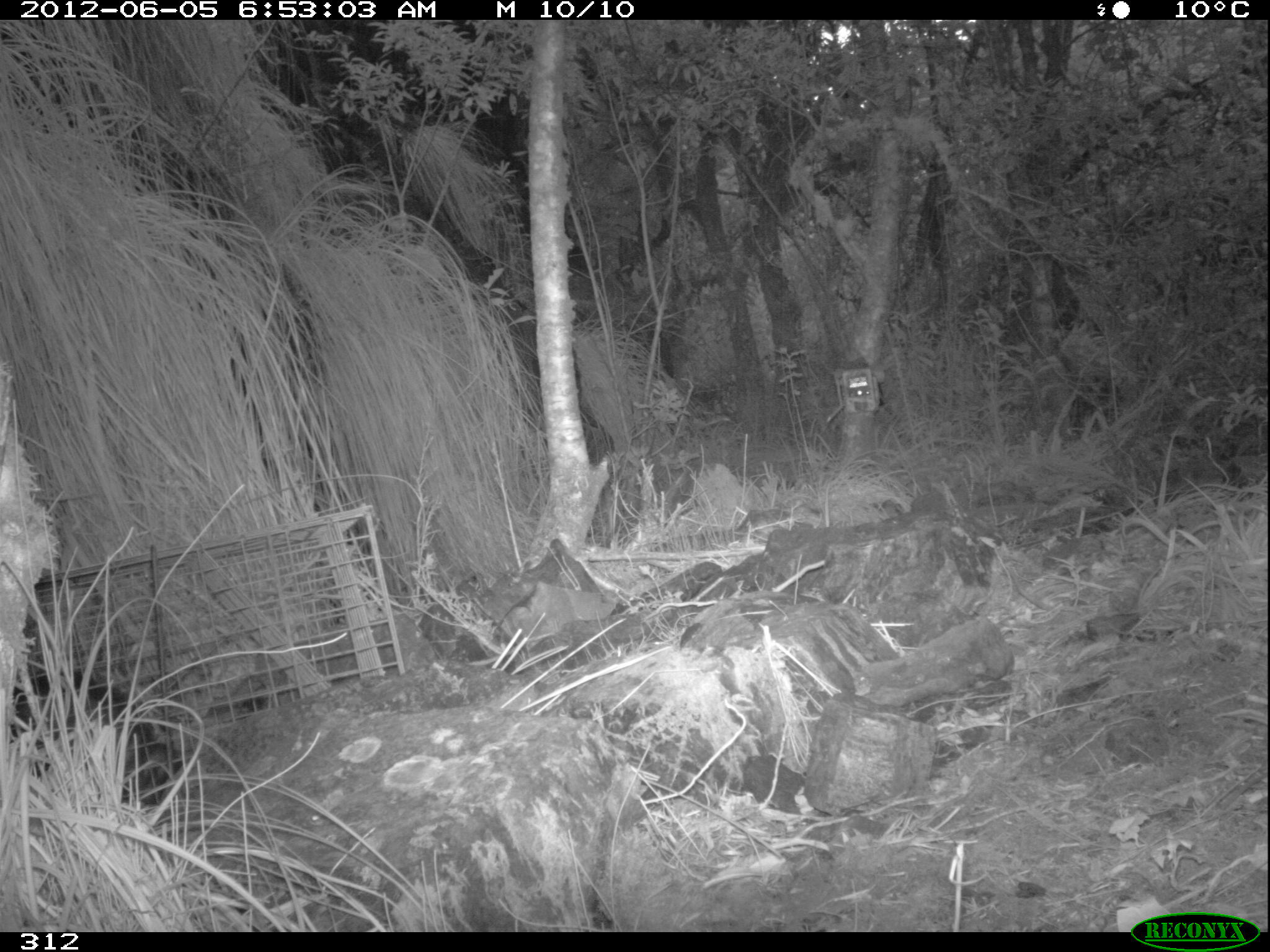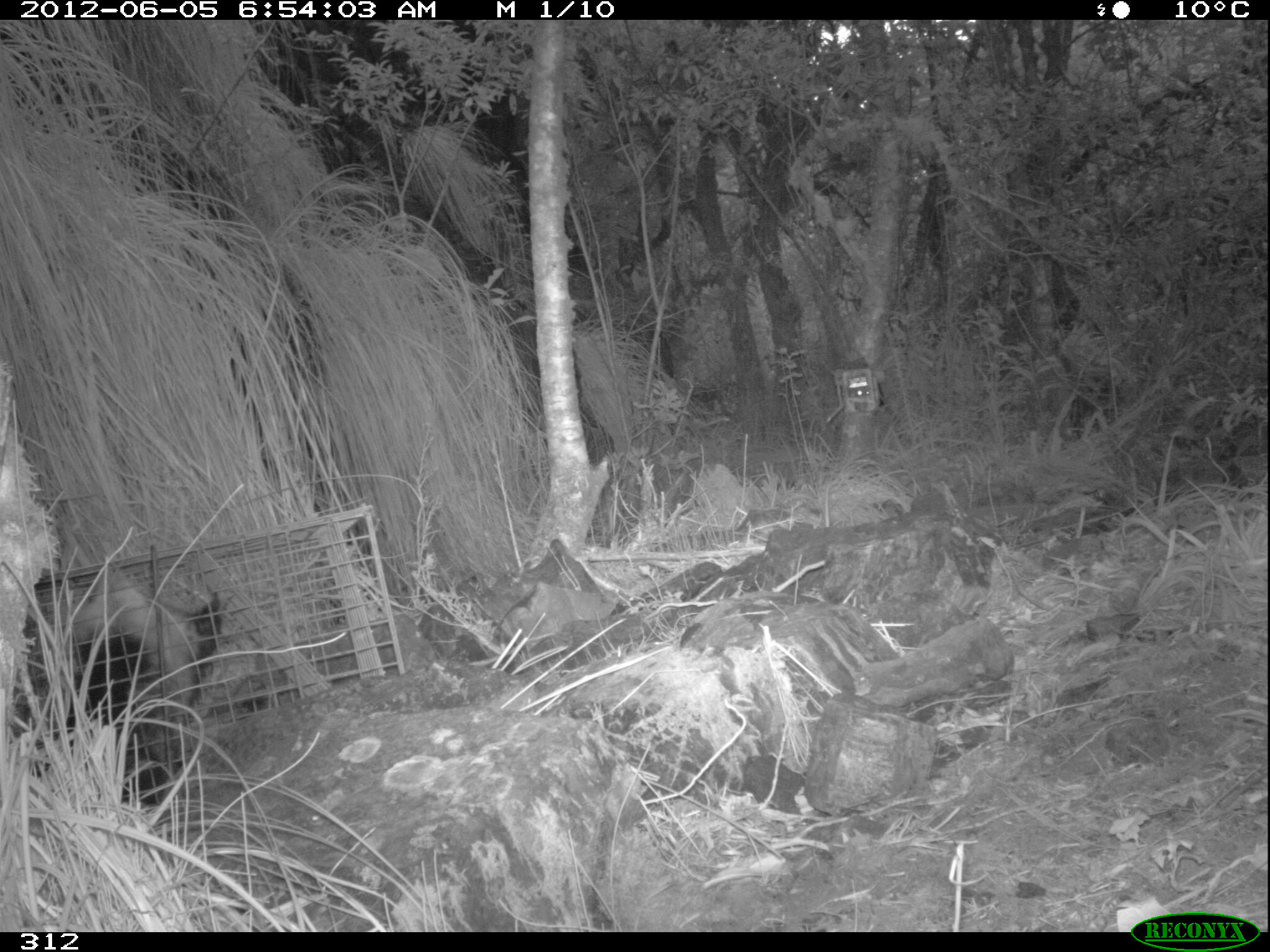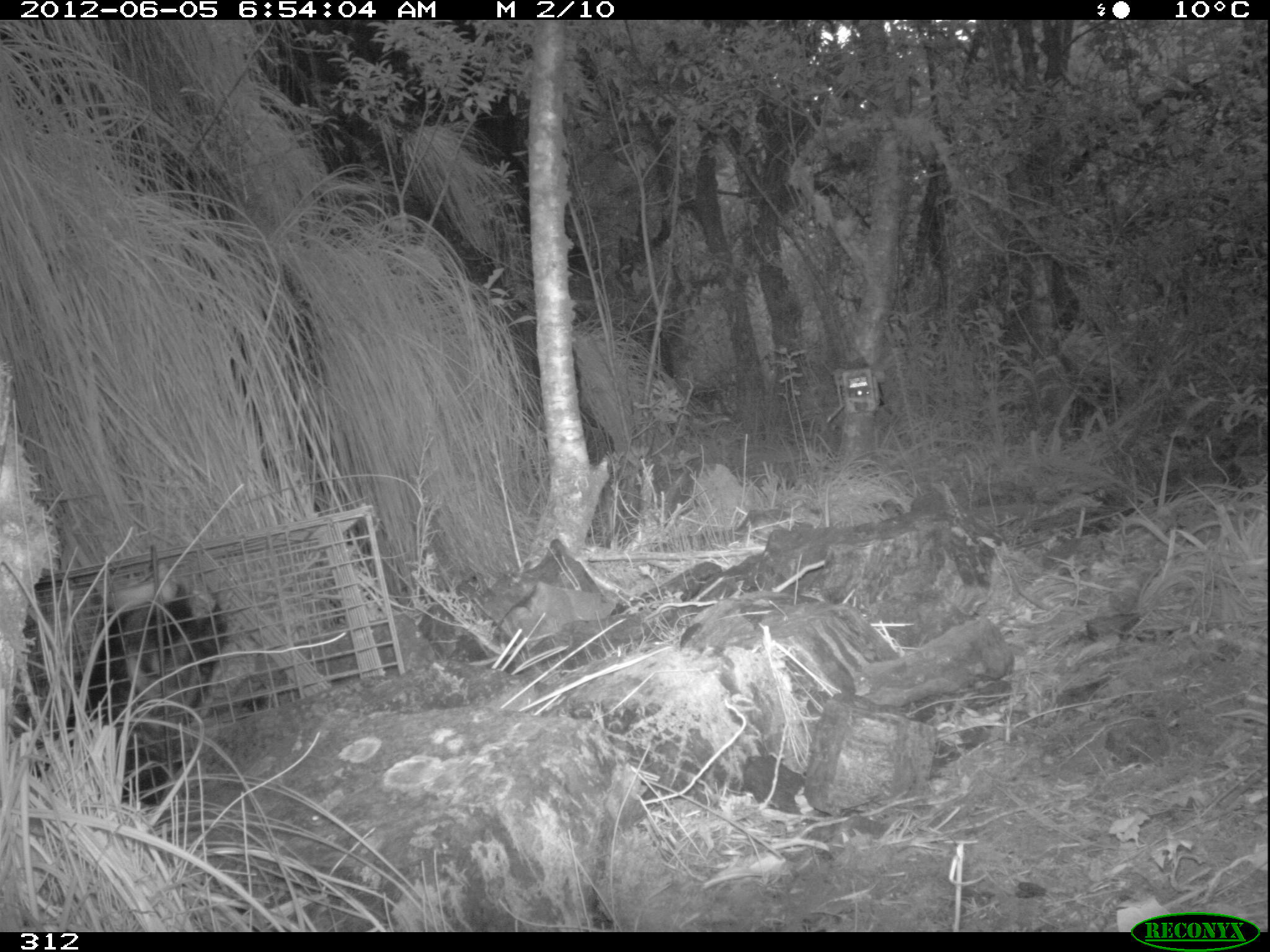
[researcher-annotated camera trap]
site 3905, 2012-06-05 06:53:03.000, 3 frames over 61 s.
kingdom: Animalia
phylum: Chordata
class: Mammalia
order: Didelphimorphia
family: Didelphidae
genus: Didelphis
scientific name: Didelphis pernigra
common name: andean white-eared opossum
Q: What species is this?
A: Didelphis pernigra (andean white-eared opossum).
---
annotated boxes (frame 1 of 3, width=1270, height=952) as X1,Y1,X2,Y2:
didelphis pernigra: 8,669,207,809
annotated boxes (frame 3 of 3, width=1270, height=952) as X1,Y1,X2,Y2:
didelphis pernigra: 55,580,229,804